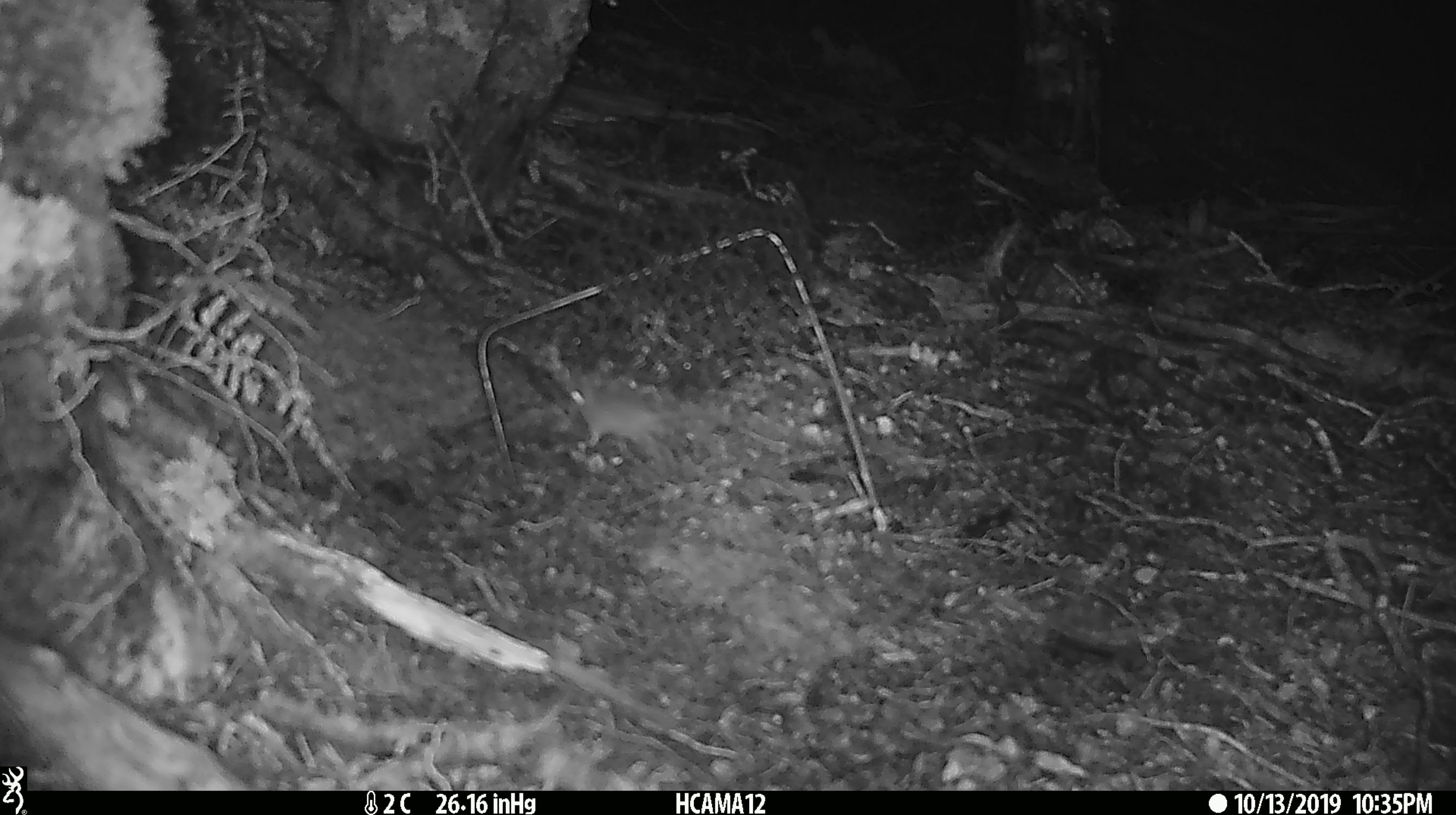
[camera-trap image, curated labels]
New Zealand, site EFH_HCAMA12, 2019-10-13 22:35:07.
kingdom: Animalia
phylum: Chordata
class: Mammalia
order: Rodentia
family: Muridae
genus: Mus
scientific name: Mus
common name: mouse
Mouse (Mus).